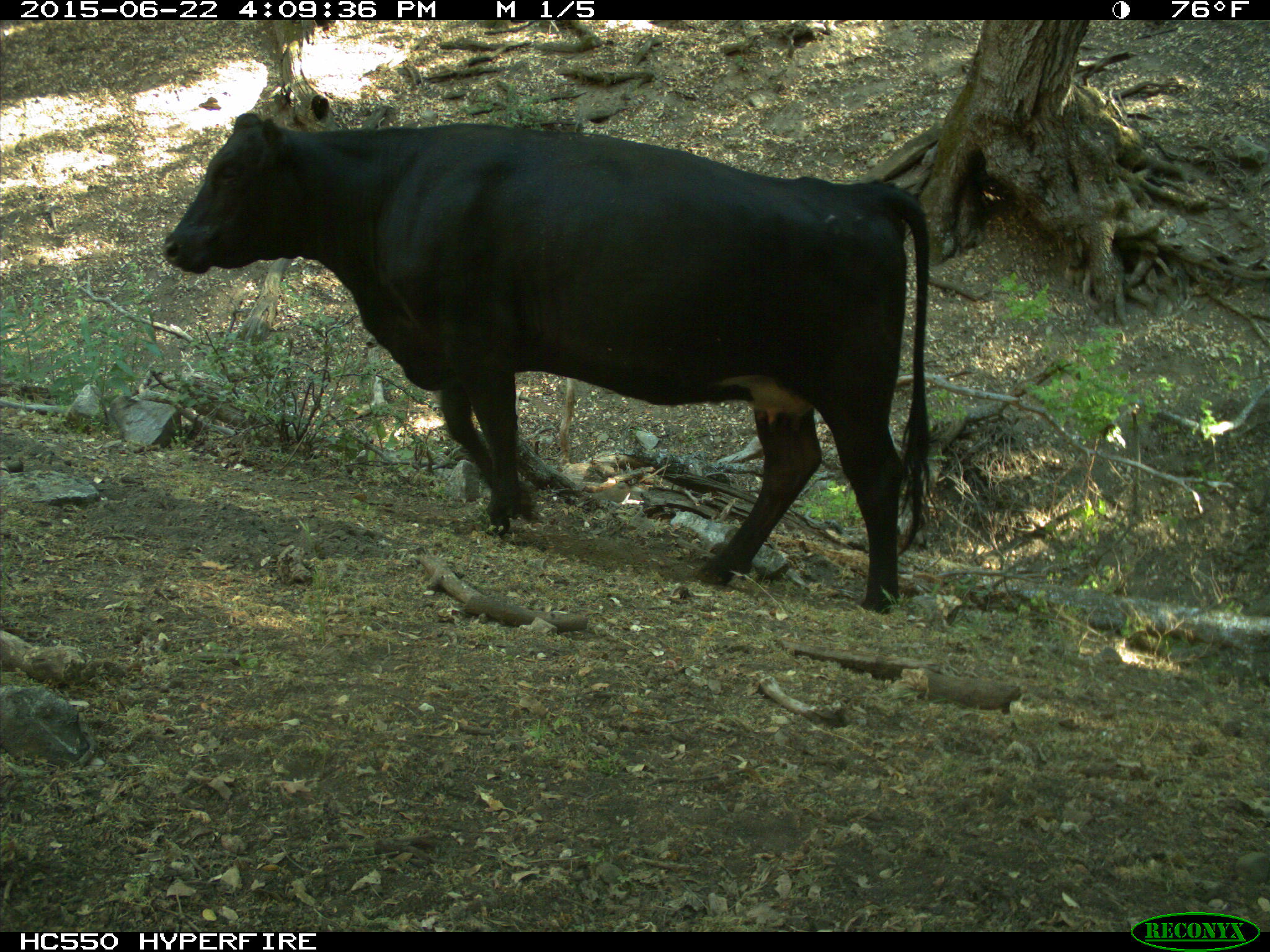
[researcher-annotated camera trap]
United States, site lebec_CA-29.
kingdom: Animalia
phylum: Chordata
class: Mammalia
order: Artiodactyla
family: Bovidae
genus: Bos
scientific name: Bos taurus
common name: domestic cow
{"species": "Bos taurus (domestic cow)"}